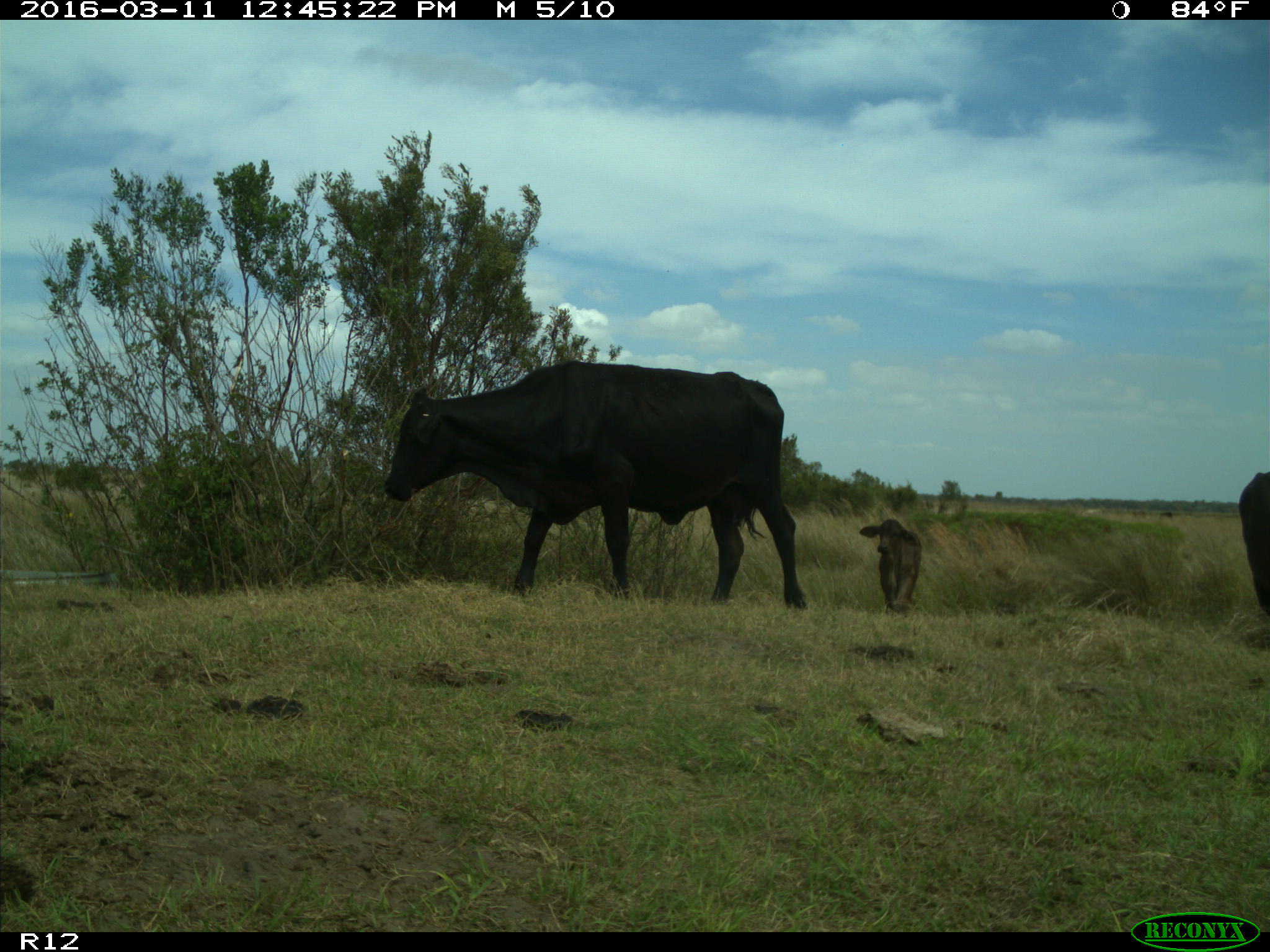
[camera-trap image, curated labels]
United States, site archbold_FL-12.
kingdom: Animalia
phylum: Chordata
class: Mammalia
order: Artiodactyla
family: Bovidae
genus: Bos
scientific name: Bos taurus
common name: domestic cow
Bos taurus (domestic cow).